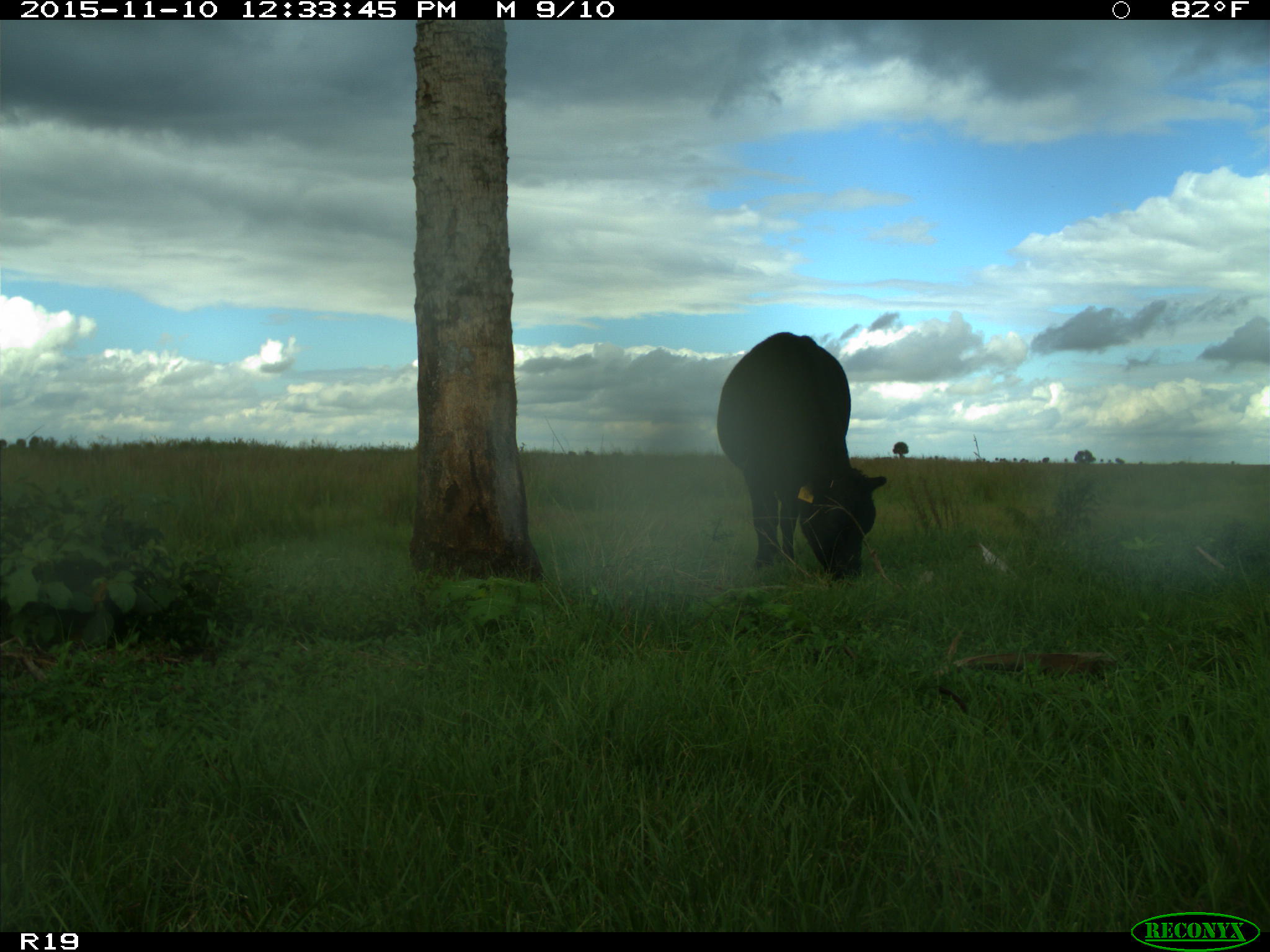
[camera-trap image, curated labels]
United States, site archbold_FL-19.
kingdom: Animalia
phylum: Chordata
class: Mammalia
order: Artiodactyla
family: Bovidae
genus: Bos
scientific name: Bos taurus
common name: domestic cow